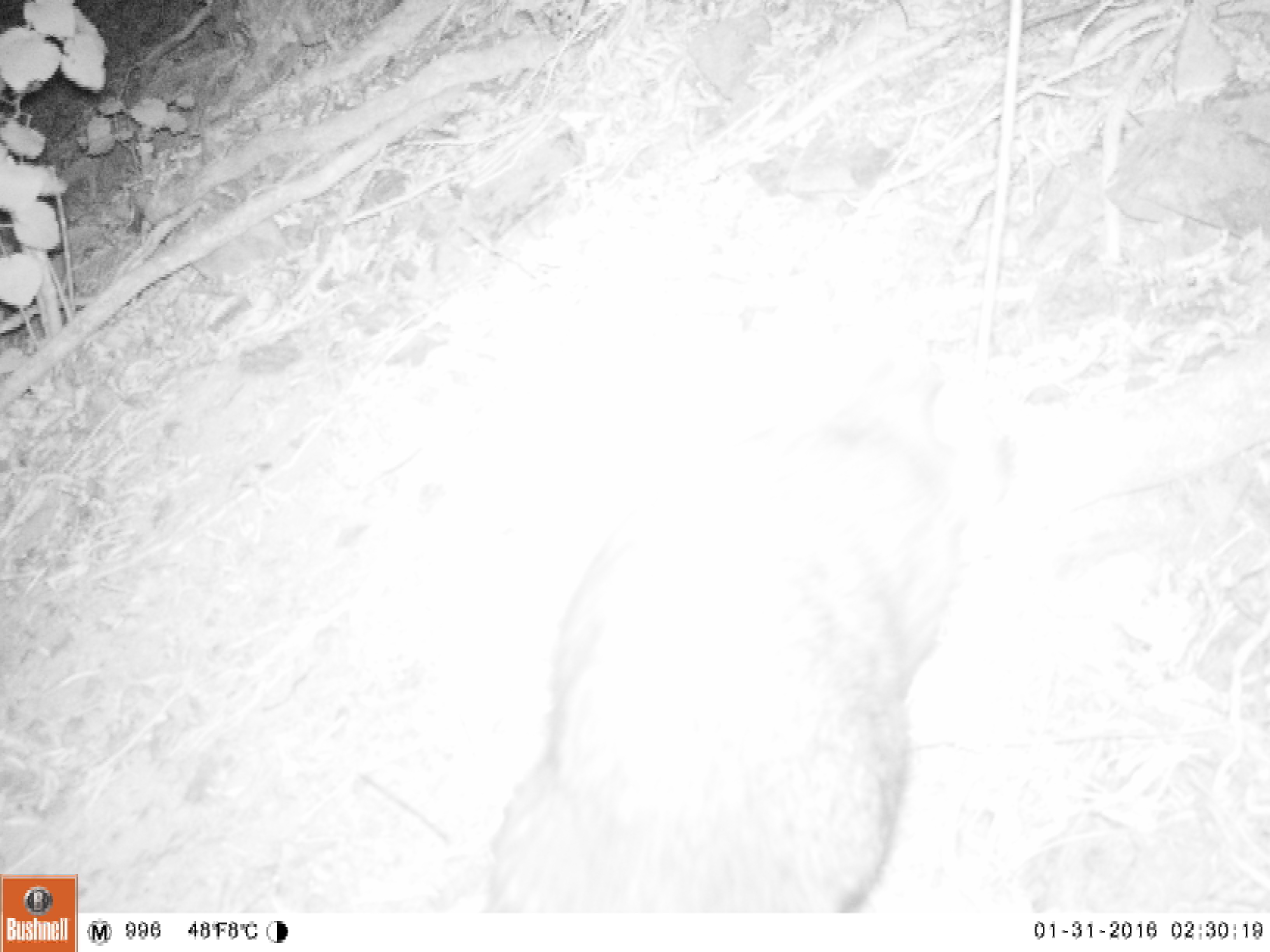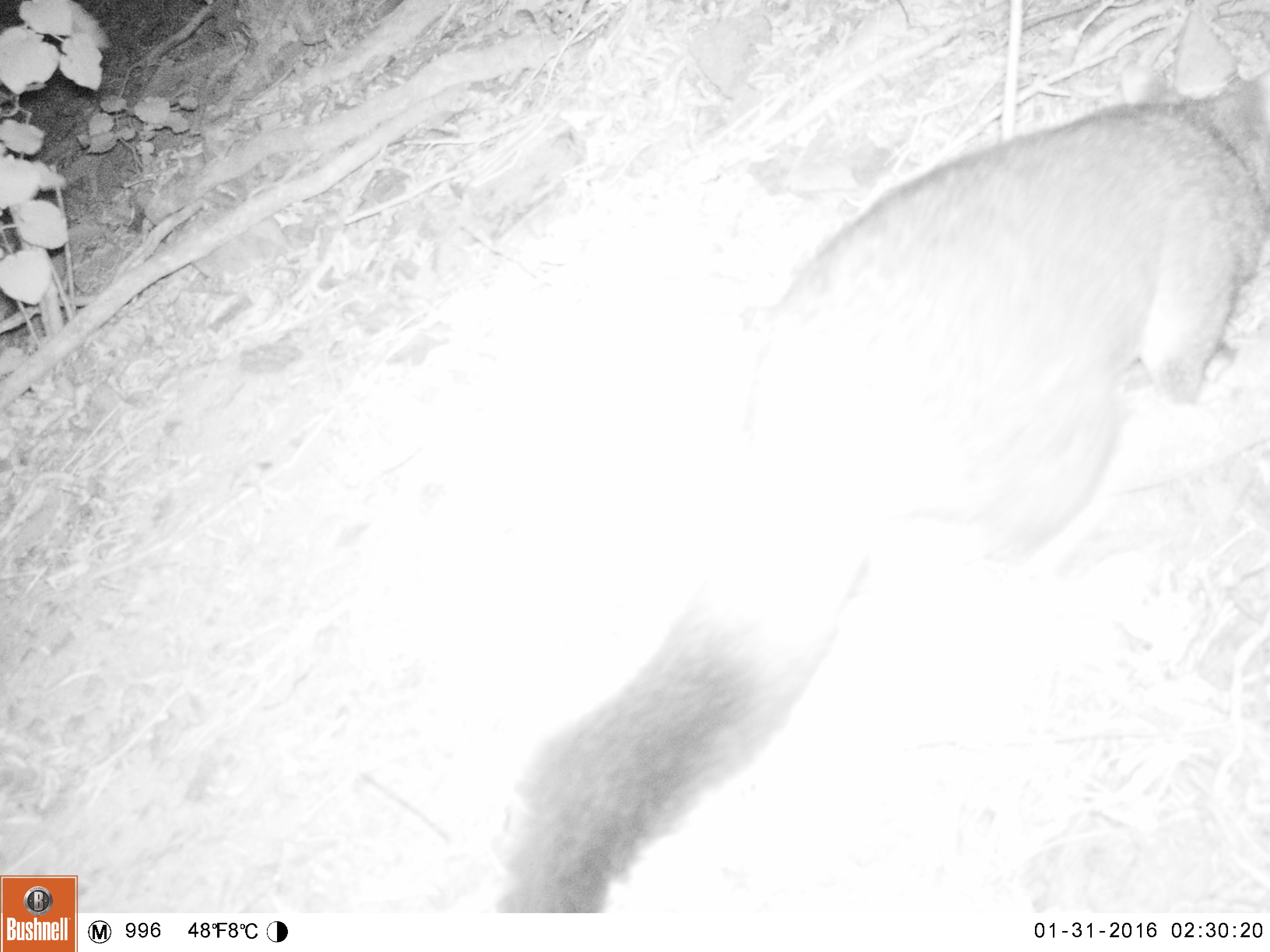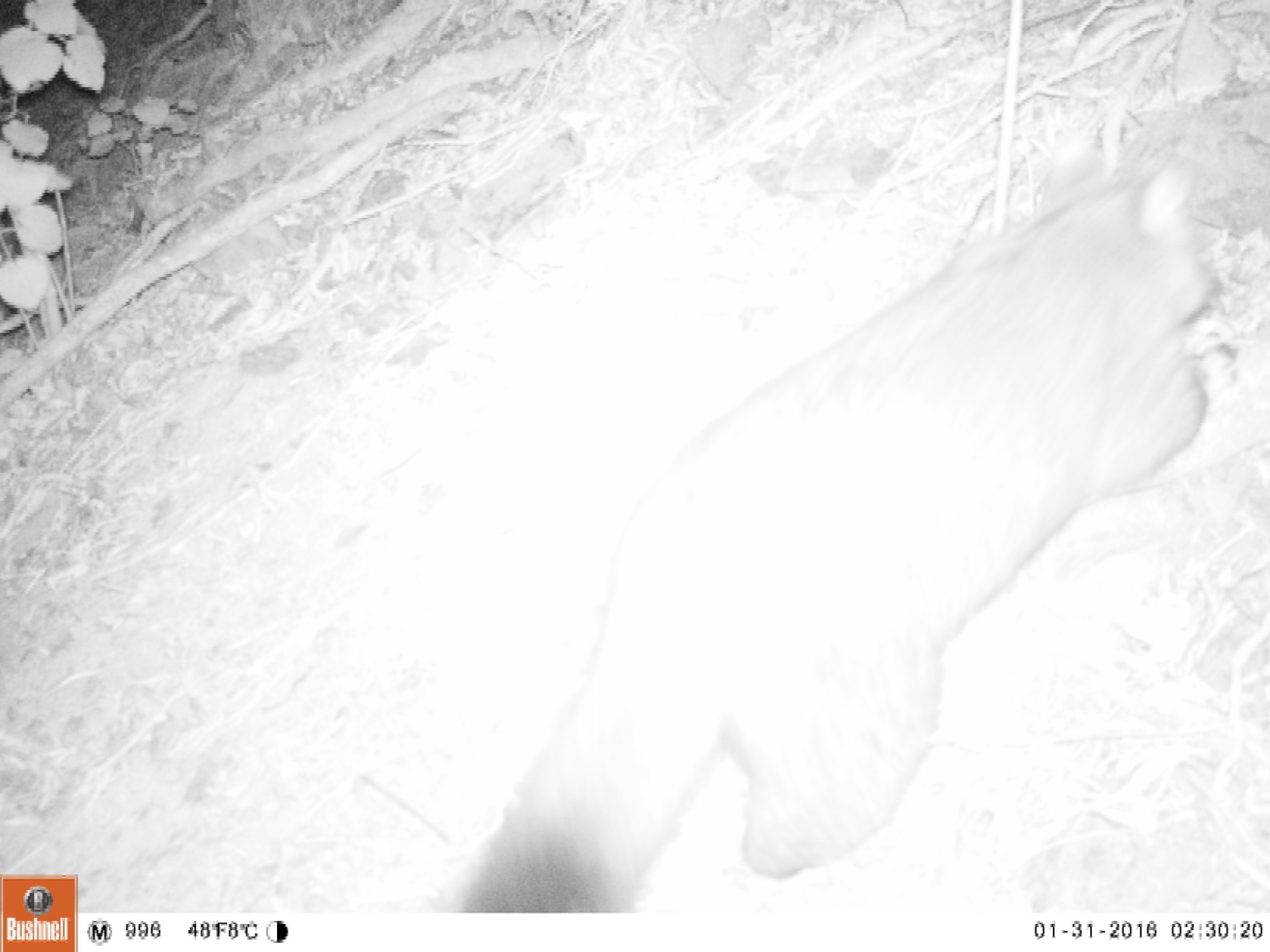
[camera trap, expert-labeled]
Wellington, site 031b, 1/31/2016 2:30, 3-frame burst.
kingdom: Animalia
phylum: Chordata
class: Mammalia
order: Didelphimorphia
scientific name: Didelphimorphia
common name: possum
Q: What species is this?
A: Possum (Didelphimorphia).